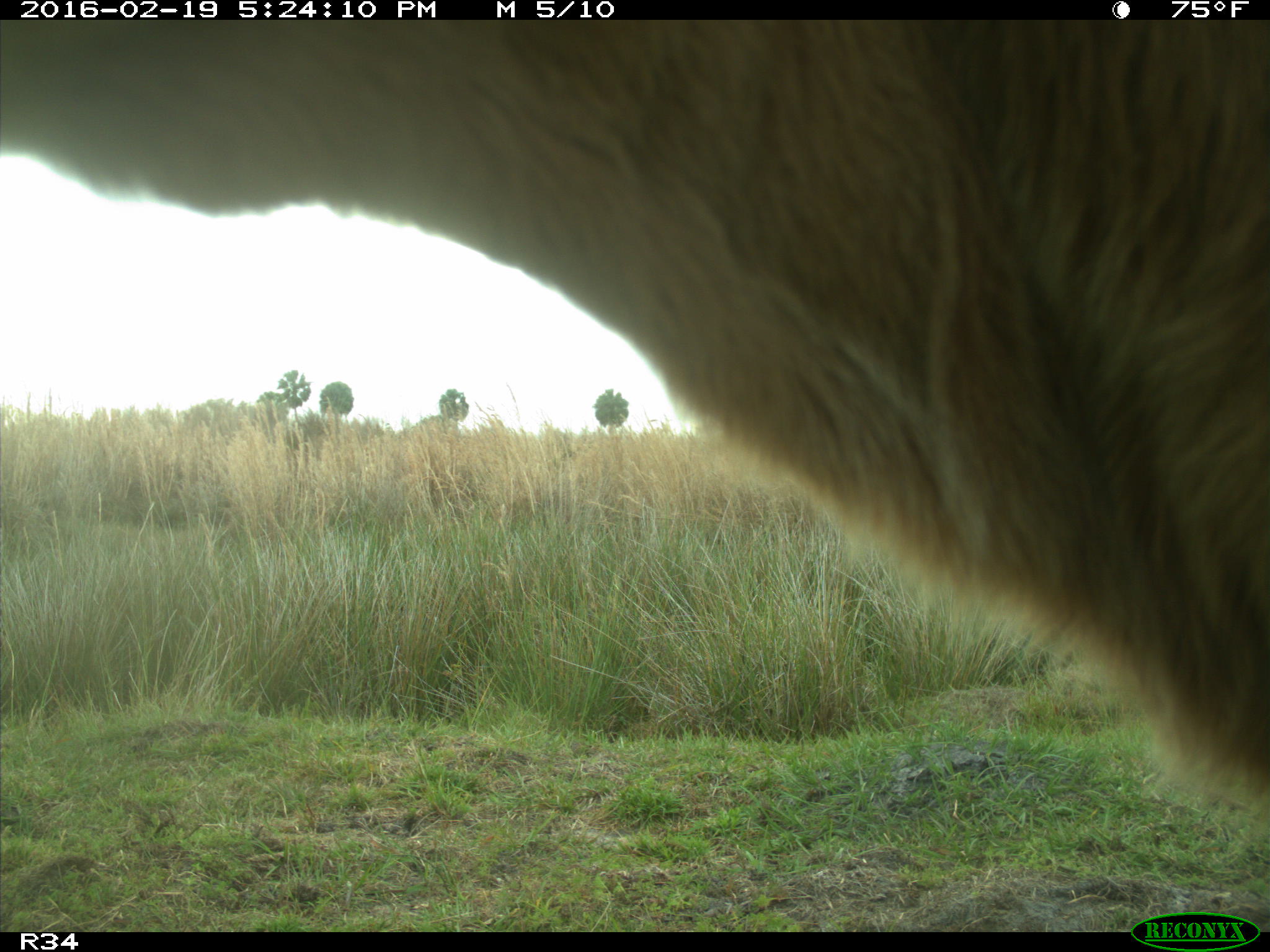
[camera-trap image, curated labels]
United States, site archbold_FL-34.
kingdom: Animalia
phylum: Chordata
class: Mammalia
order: Artiodactyla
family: Bovidae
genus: Bos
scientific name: Bos taurus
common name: domestic cow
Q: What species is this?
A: Bos taurus (domestic cow).